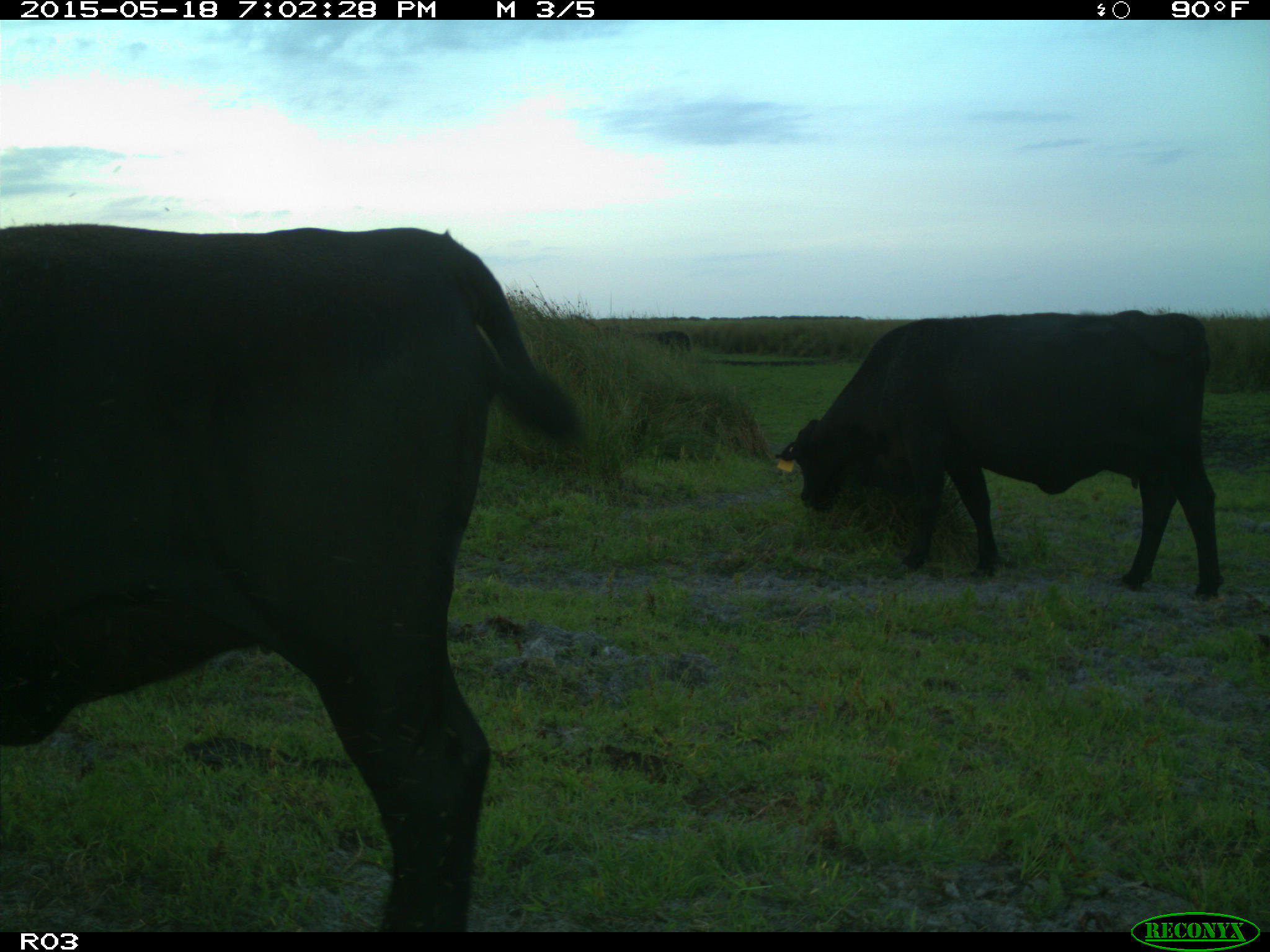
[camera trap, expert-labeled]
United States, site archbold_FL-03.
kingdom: Animalia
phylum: Chordata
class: Mammalia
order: Artiodactyla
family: Bovidae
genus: Bos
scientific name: Bos taurus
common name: domestic cow